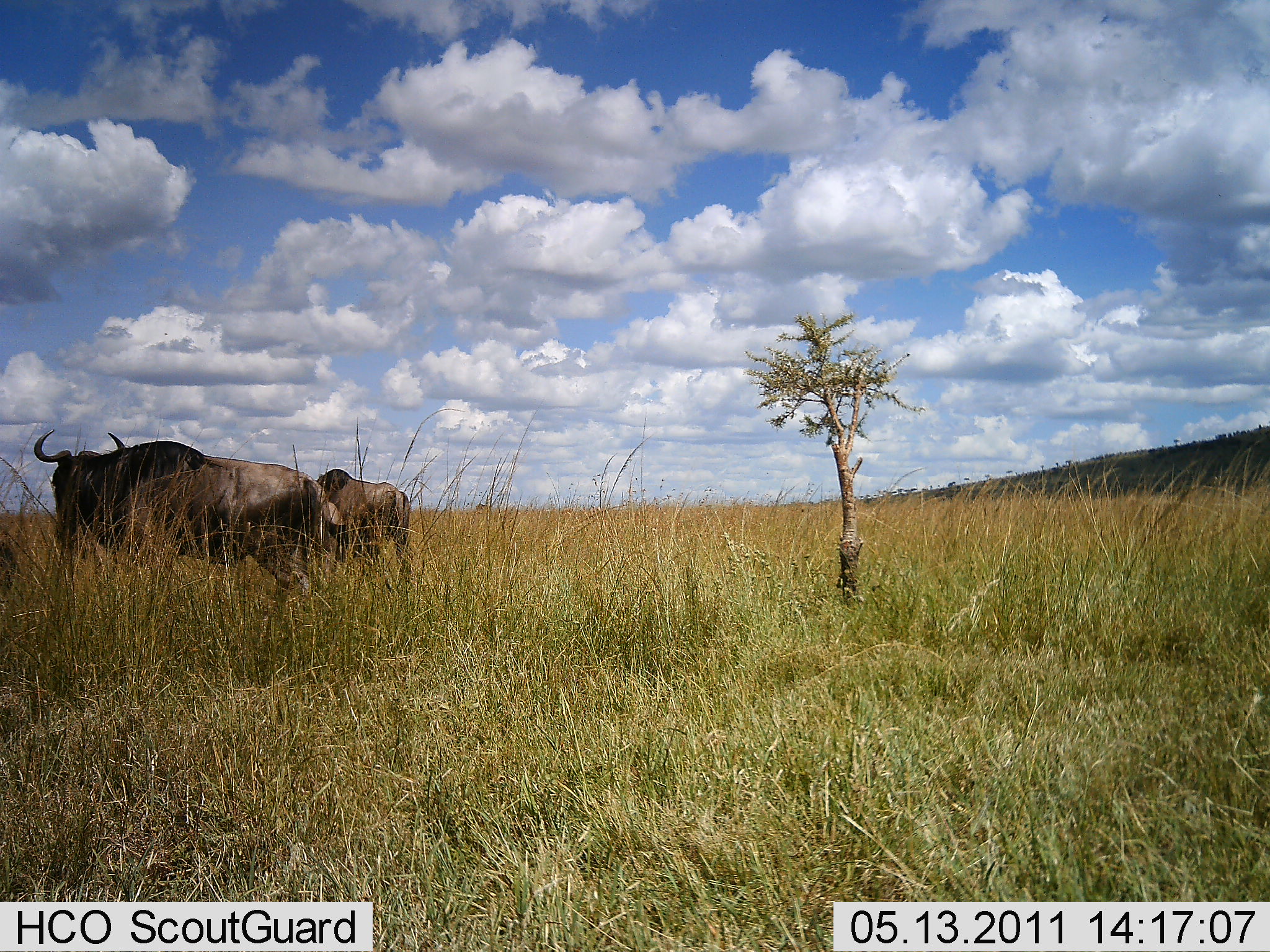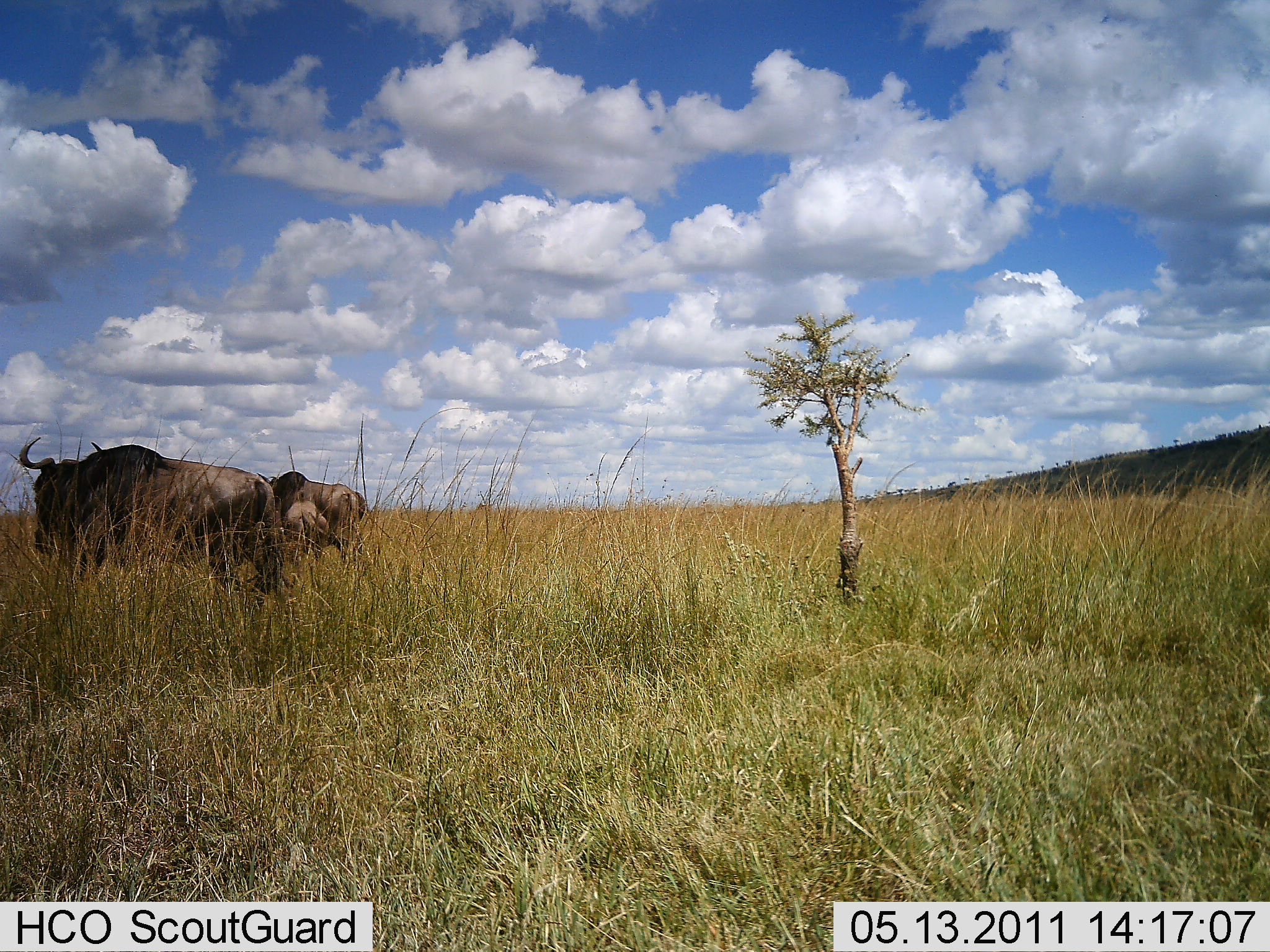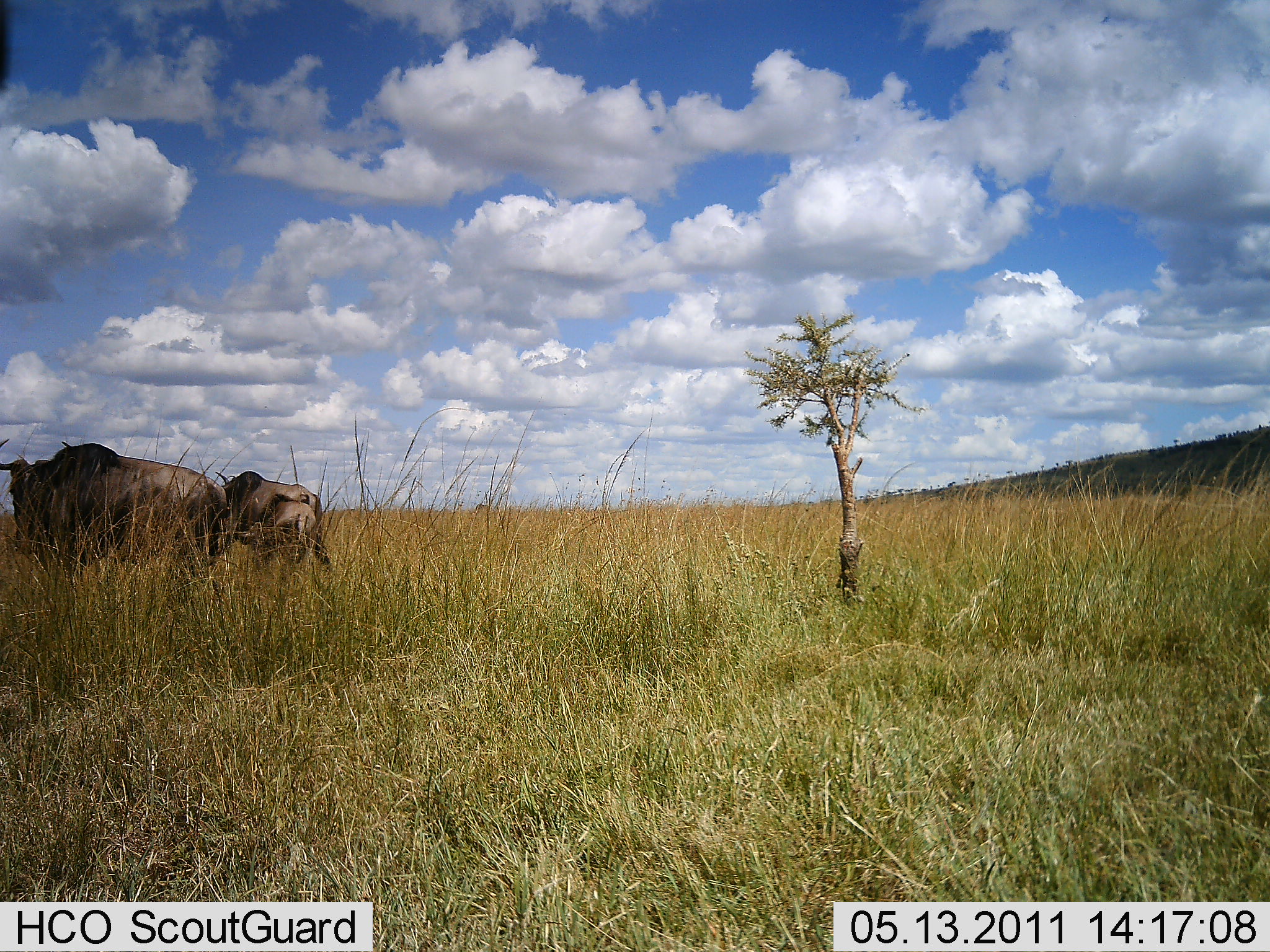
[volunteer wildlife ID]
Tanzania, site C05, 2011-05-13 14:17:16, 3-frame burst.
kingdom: Animalia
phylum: Chordata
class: Mammalia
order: Artiodactyla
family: Bovidae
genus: Connochaetes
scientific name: Connochaetes taurinus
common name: blue wildebeest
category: wildebeest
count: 2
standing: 17%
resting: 0%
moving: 92%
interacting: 0%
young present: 8%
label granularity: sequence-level